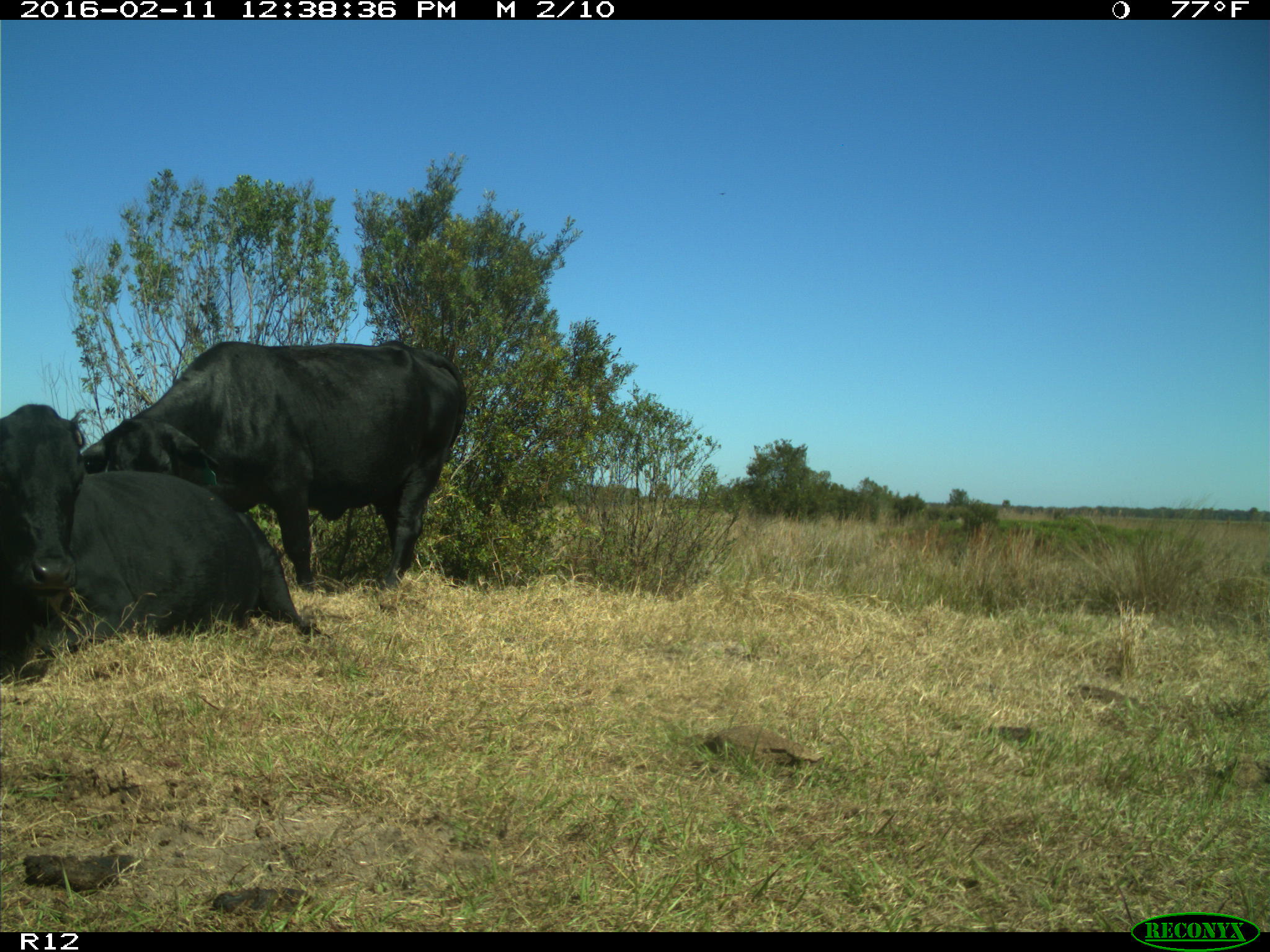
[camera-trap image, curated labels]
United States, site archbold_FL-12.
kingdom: Animalia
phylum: Chordata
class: Mammalia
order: Artiodactyla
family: Bovidae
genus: Bos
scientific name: Bos taurus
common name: domestic cow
Bos taurus (domestic cow).